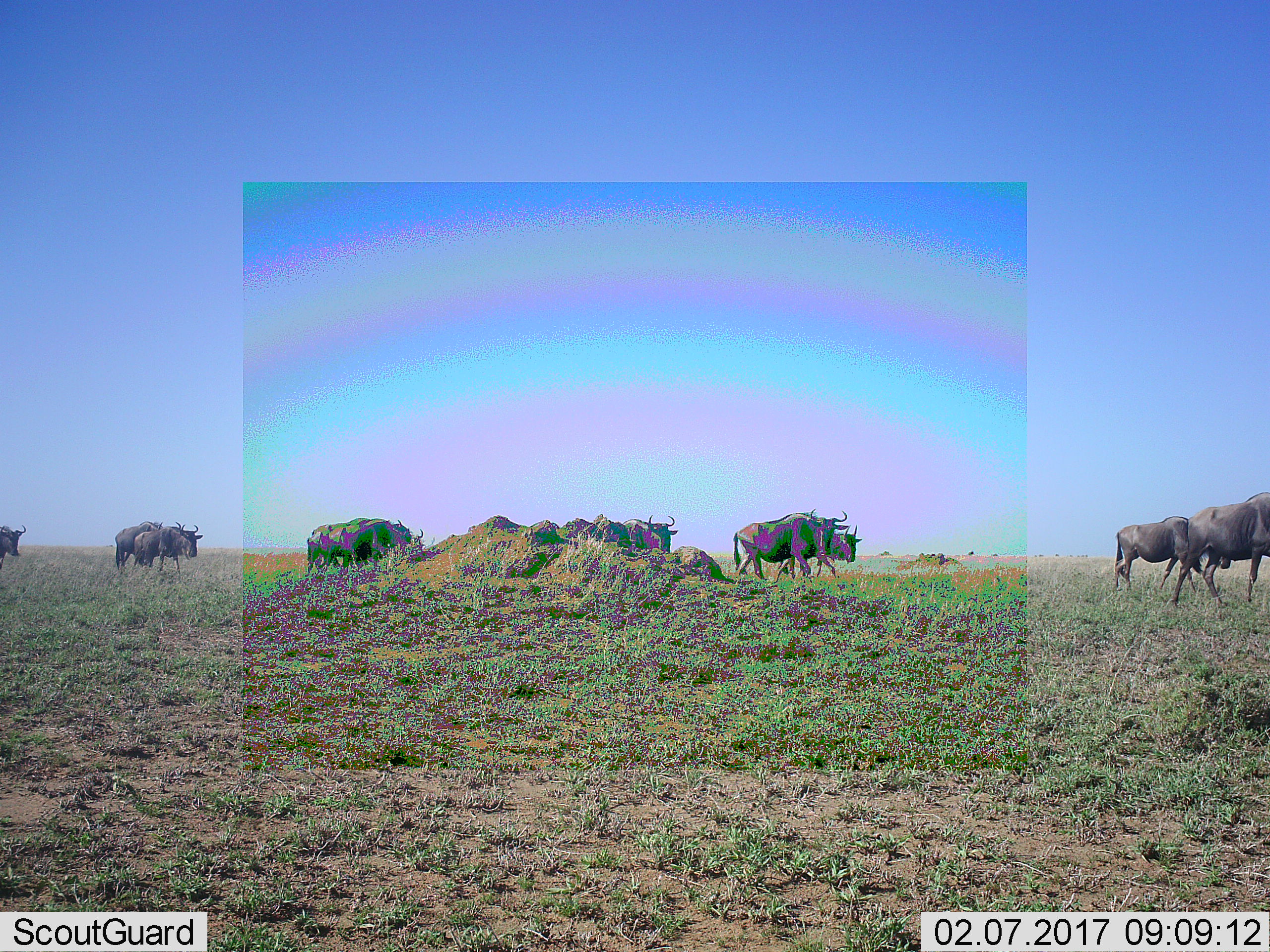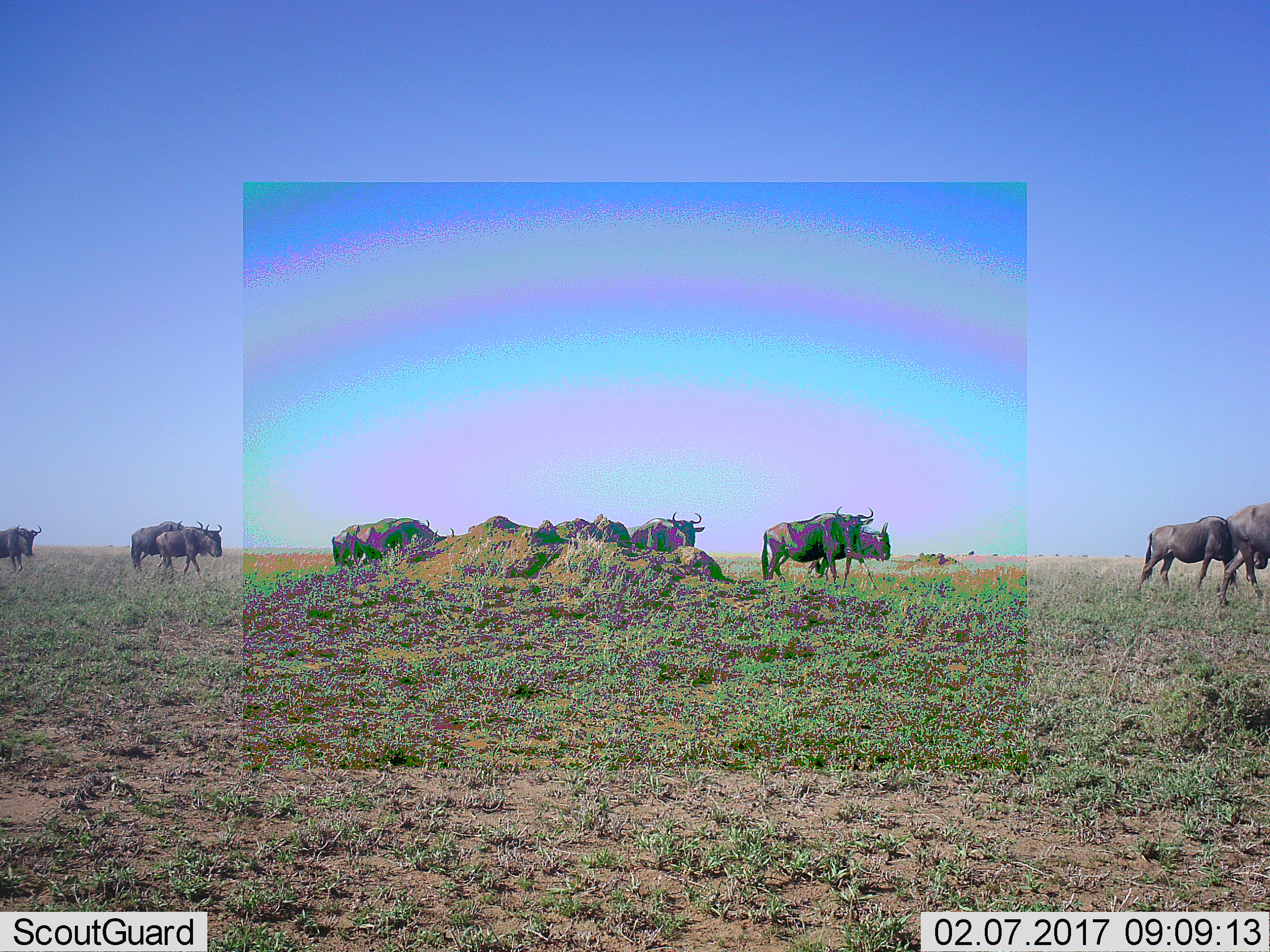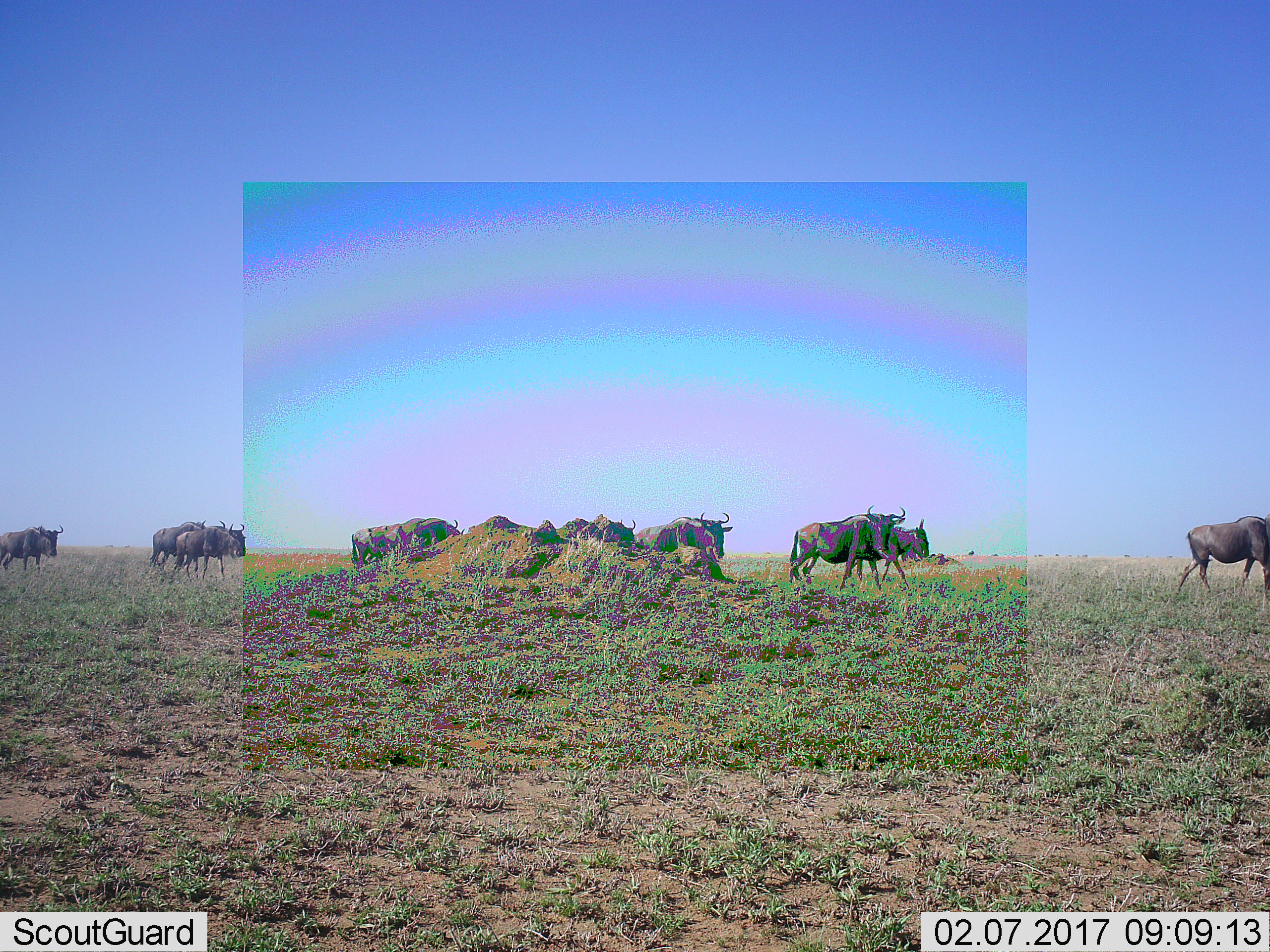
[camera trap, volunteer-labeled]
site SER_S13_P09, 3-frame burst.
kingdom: Animalia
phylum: Chordata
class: Mammalia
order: Artiodactyla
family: Bovidae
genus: Connochaetes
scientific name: Connochaetes taurinus taurinus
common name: blue wildebeest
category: wildebeestblue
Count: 11-50.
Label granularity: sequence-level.